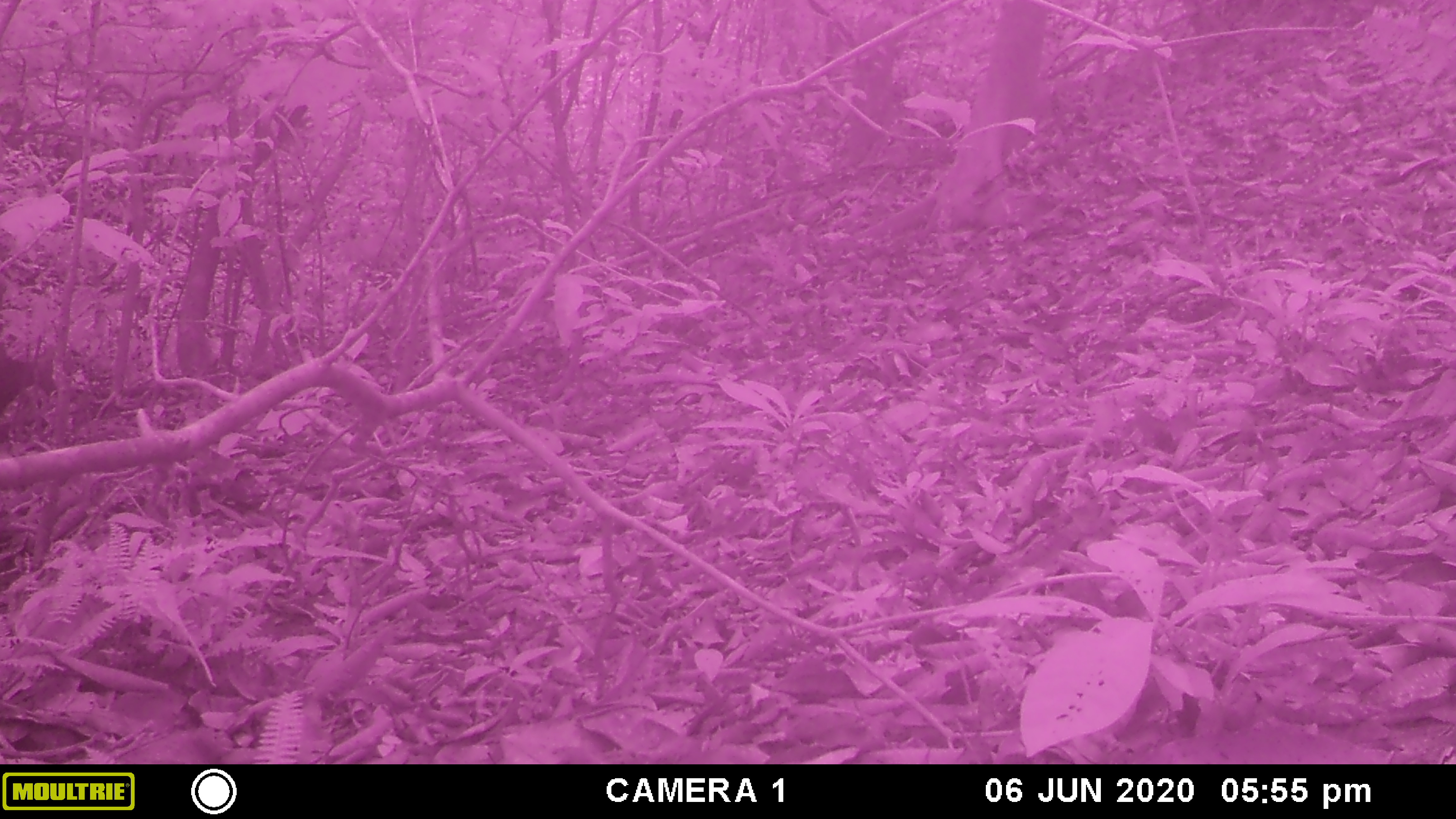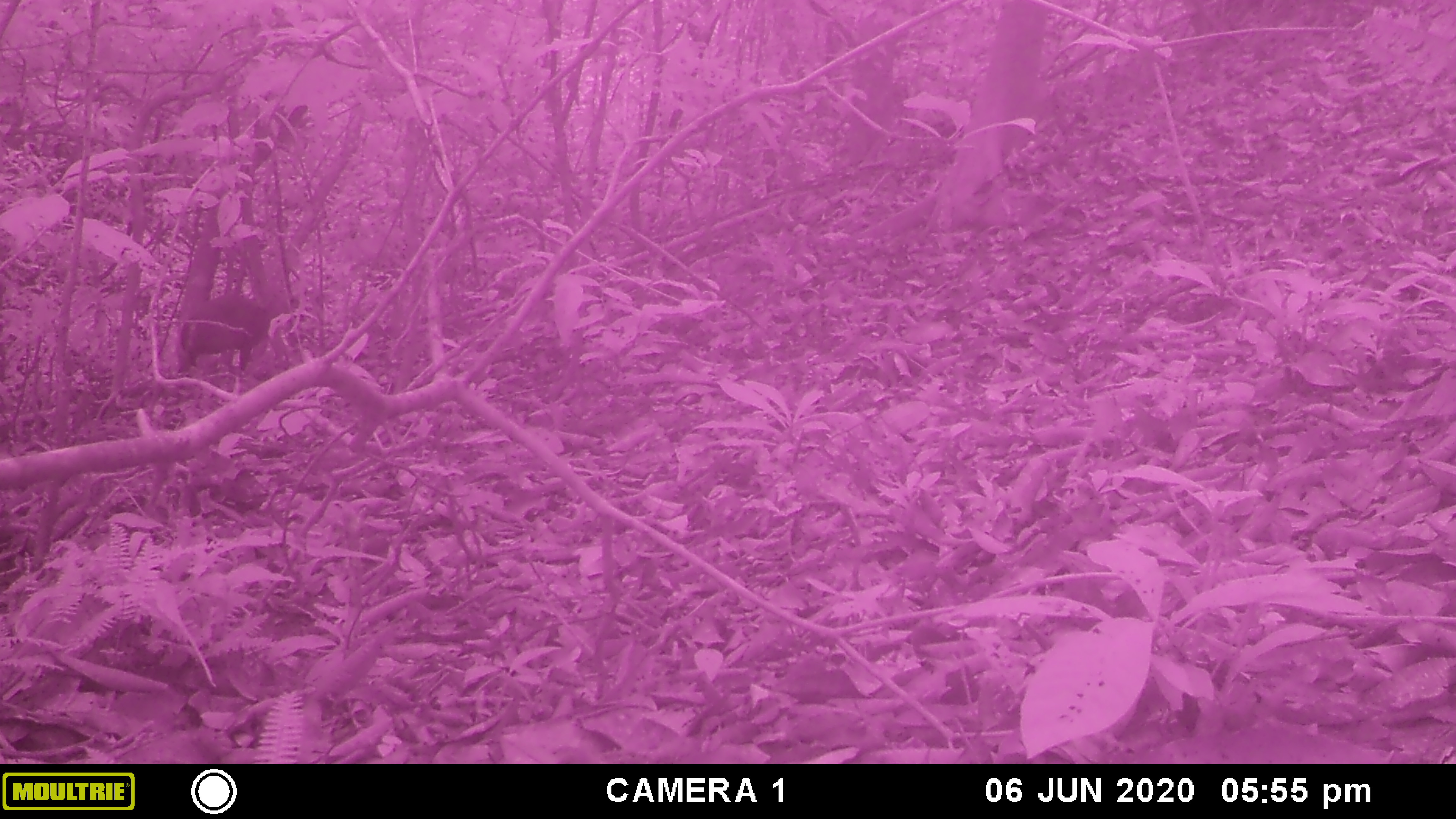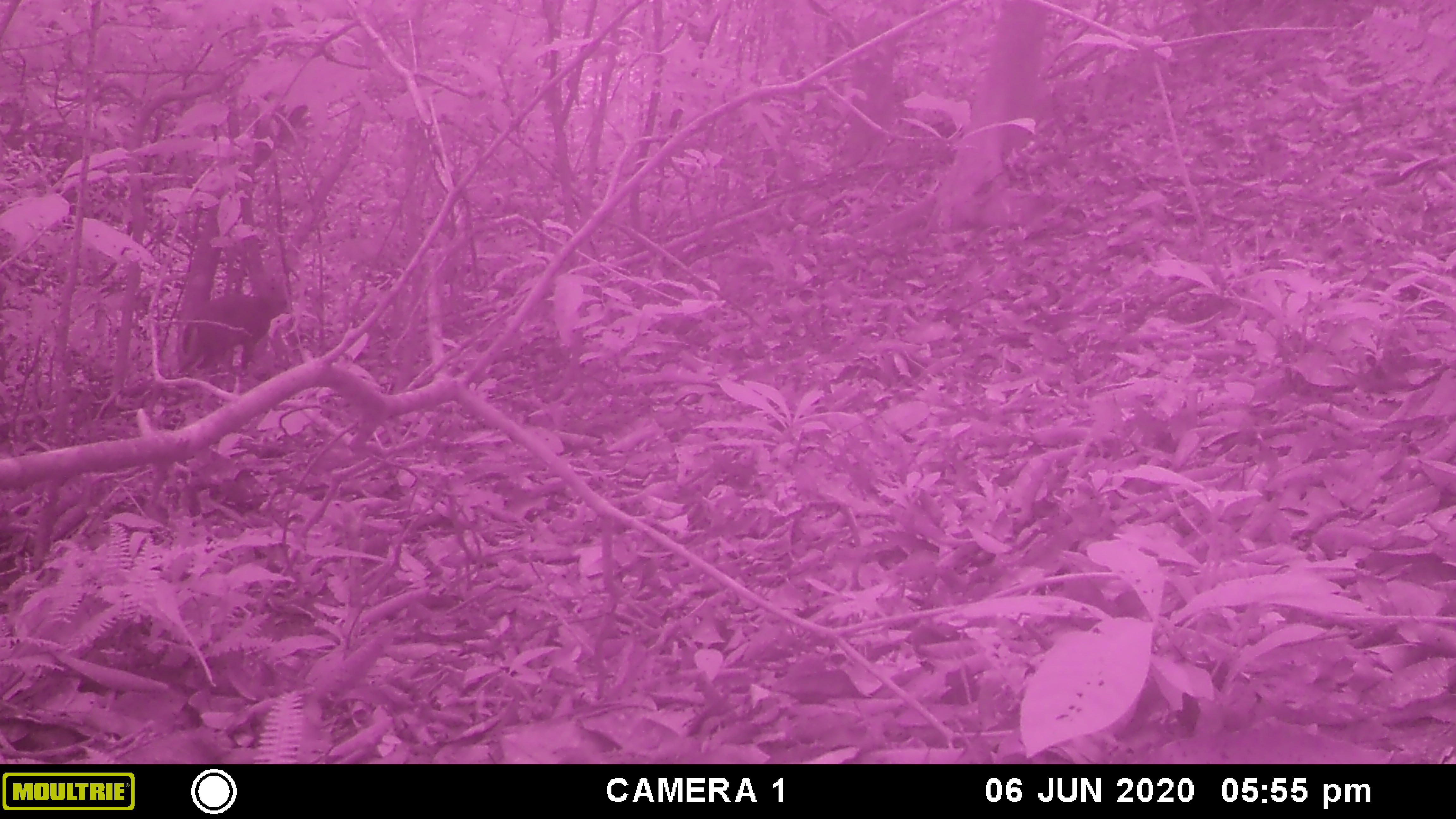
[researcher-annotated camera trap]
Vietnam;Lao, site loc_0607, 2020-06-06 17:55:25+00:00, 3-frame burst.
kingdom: Animalia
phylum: Chordata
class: Mammalia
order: Artiodactyla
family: Cervidae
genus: Muntiacus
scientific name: Muntiacus rooseveltorum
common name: roosevelt's muntjac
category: roosevelts muntjac group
Roosevelts muntjac group (roosevelt's muntjac) (Muntiacus rooseveltorum). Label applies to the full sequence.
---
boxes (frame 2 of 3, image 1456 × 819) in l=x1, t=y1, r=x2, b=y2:
roosevelts muntjac group: l=169, t=291, r=301, b=376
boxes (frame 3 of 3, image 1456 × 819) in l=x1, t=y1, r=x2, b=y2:
roosevelts muntjac group: l=176, t=291, r=298, b=376